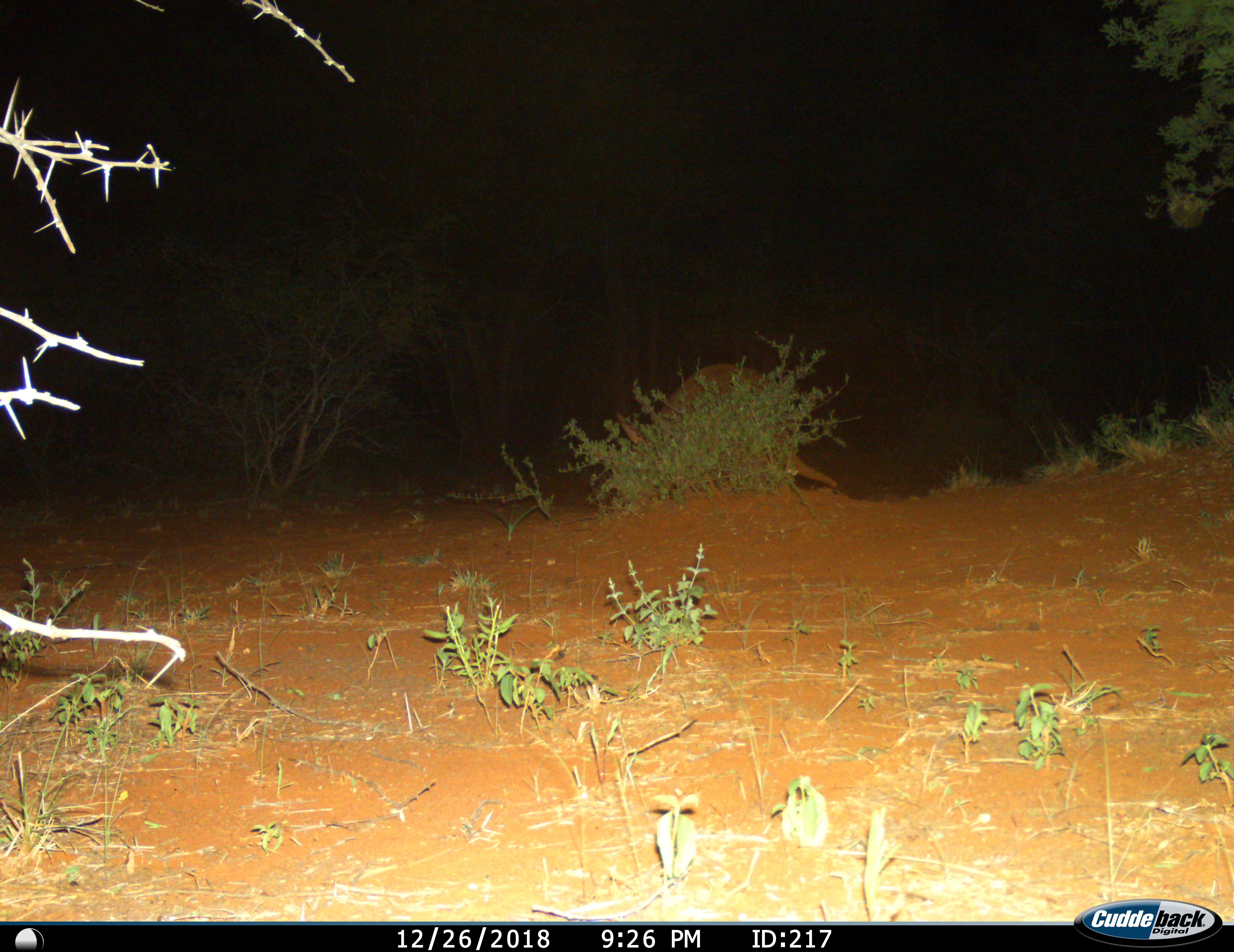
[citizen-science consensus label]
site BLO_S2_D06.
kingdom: Animalia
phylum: Chordata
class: Mammalia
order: Tubulidentata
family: Orycteropodidae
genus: Orycteropus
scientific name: Orycteropus afer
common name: aardvark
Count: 1.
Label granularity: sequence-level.